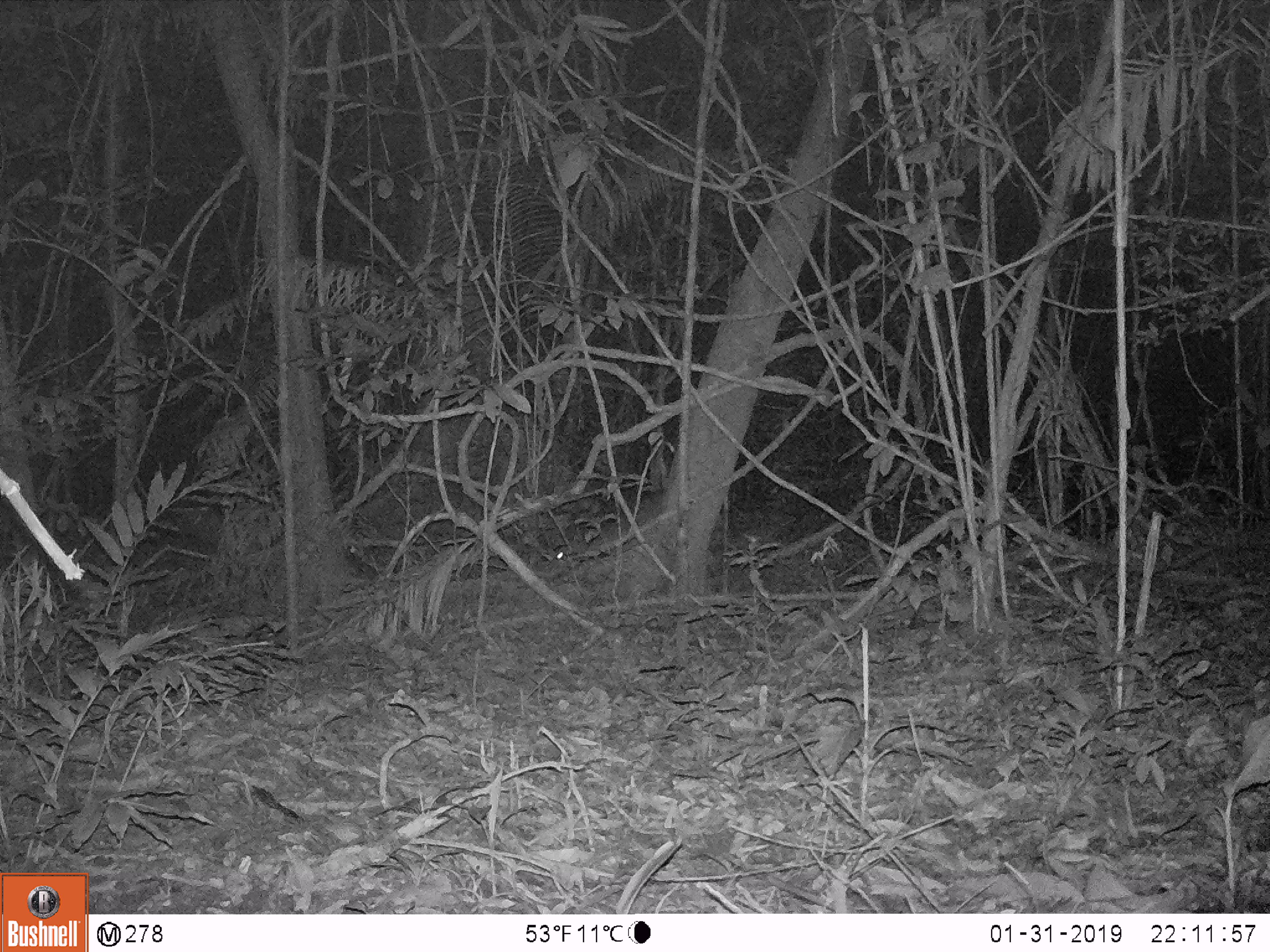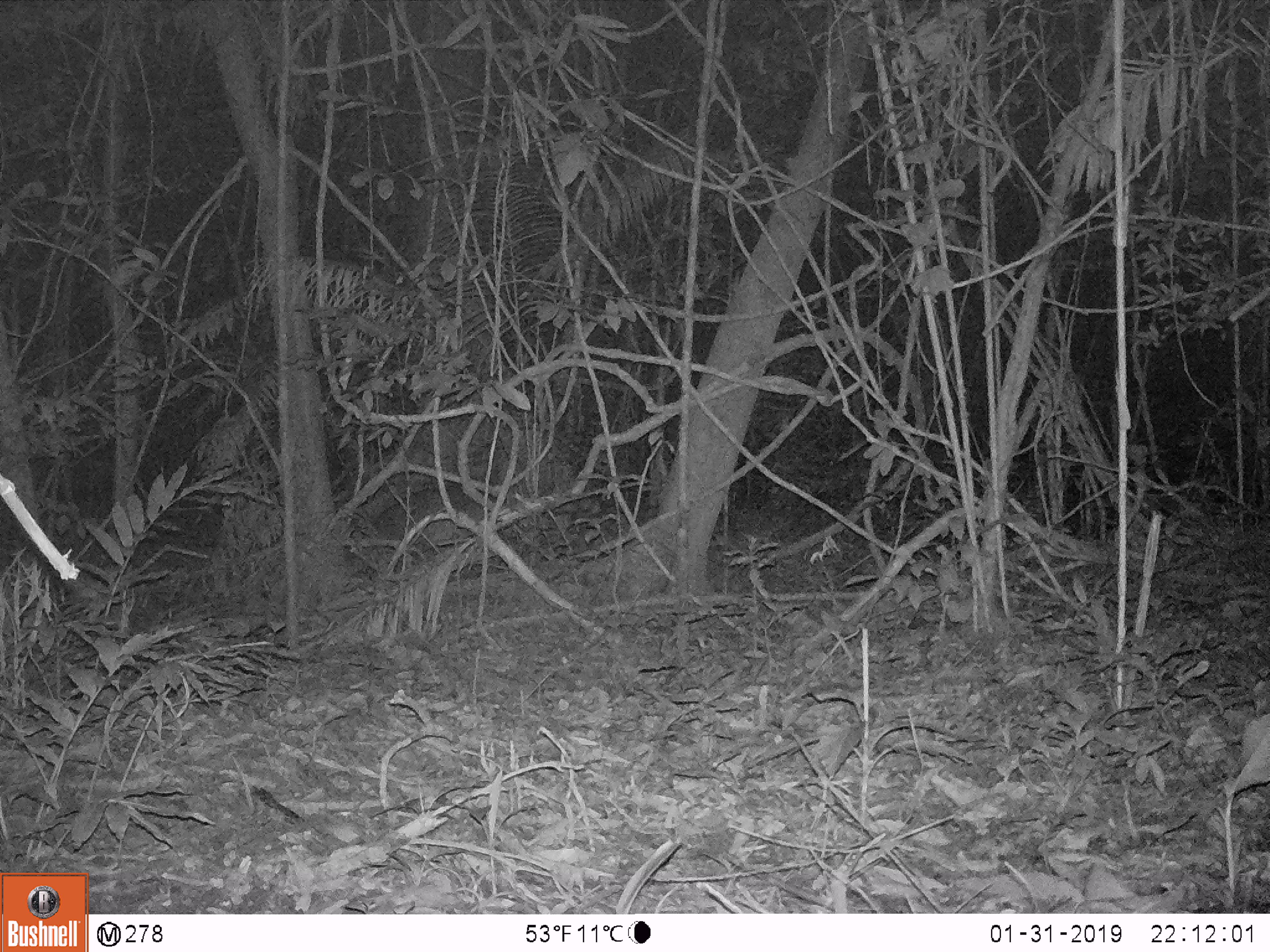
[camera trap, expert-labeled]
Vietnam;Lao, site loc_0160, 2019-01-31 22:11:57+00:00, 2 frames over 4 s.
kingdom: Animalia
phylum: Chordata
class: Mammalia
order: Artiodactyla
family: Cervidae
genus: Muntiacus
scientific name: Muntiacus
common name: muntjacs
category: unidentified muntjac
Unidentified muntjac (muntjacs) (Muntiacus). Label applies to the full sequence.